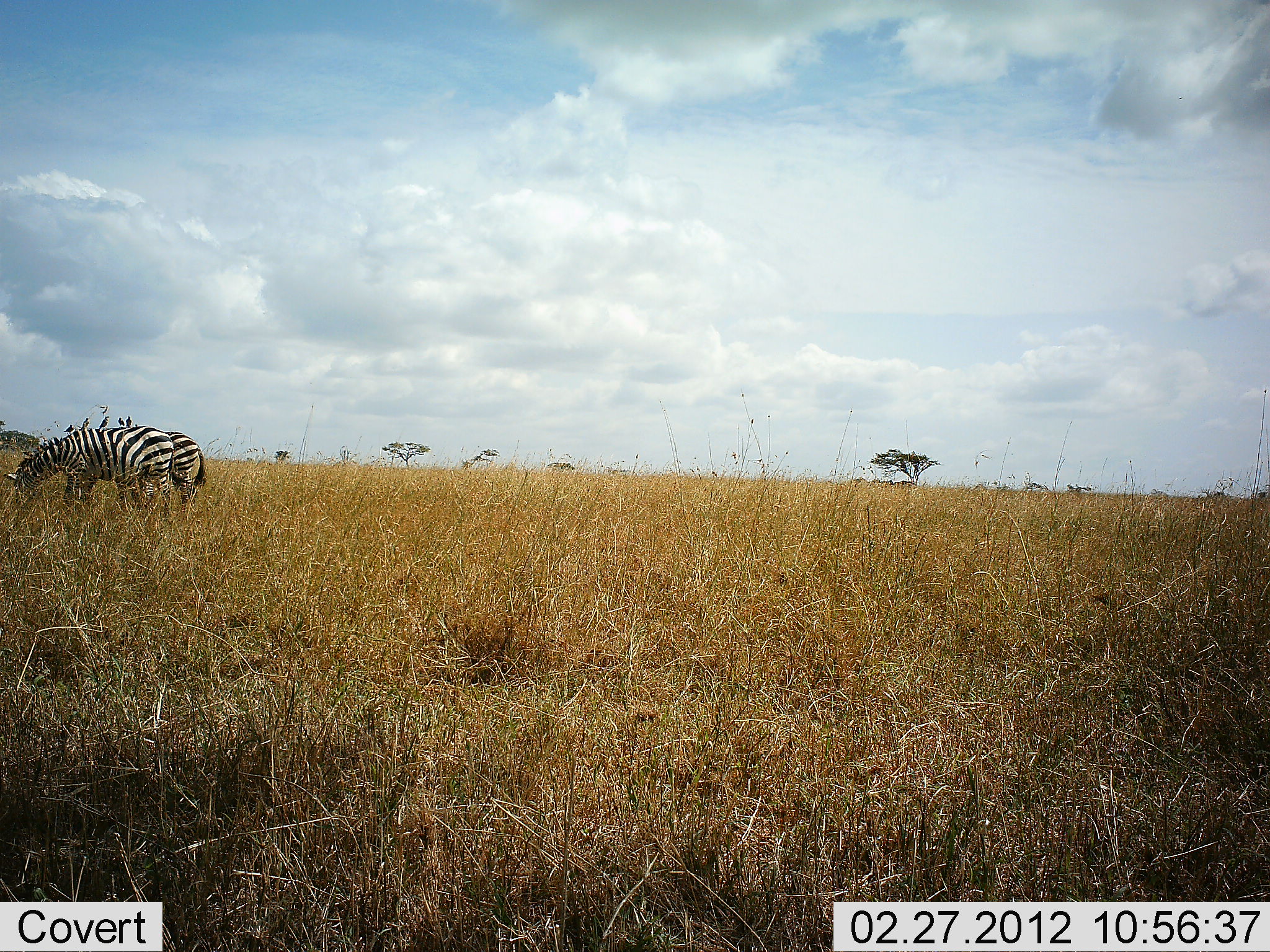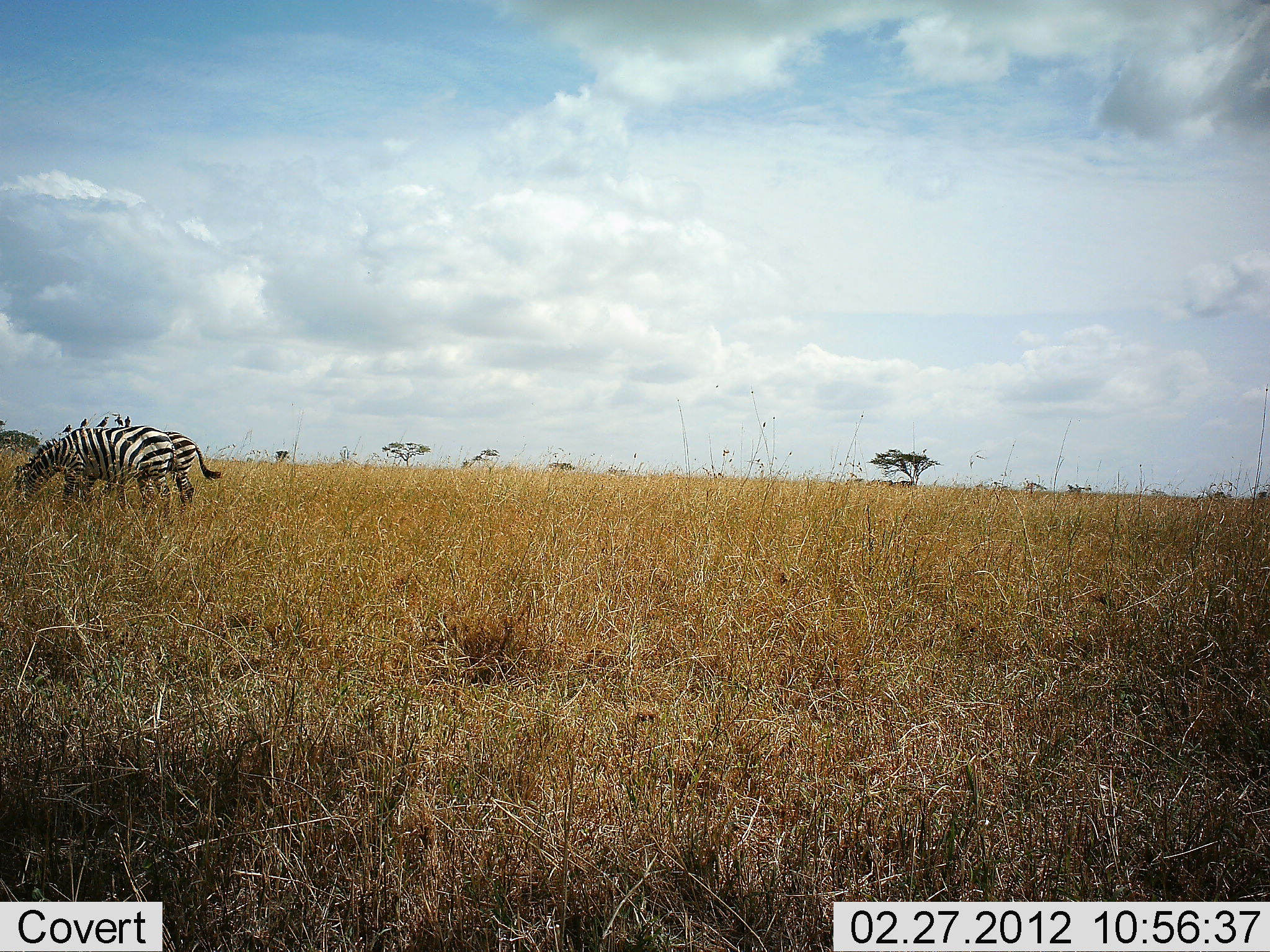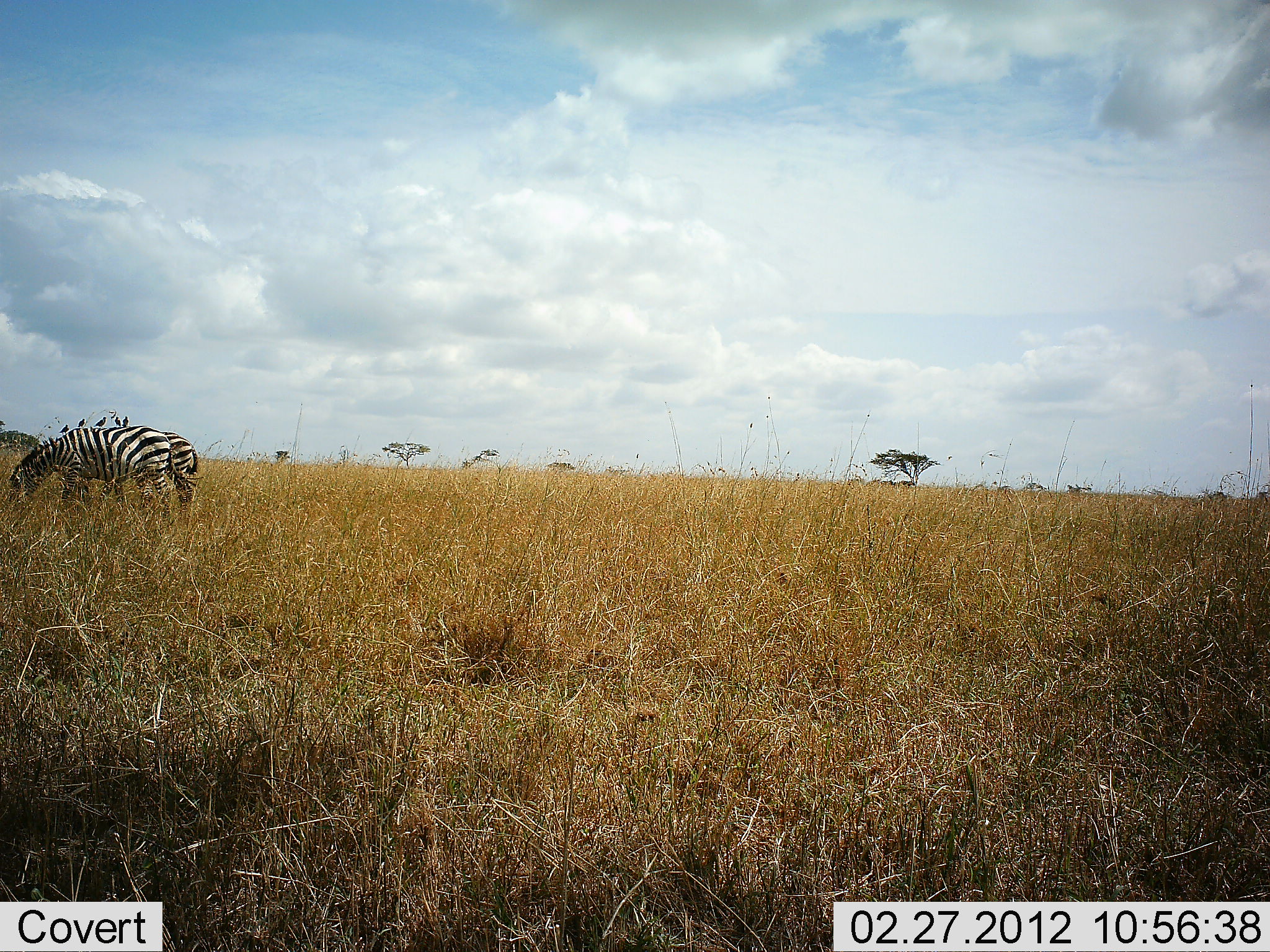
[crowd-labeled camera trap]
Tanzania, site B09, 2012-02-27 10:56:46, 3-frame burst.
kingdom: Animalia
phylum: Chordata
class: Mammalia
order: Perissodactyla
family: Equidae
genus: Equus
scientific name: Equus quagga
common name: plains zebra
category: zebra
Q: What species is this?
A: Zebra (plains zebra) (Equus quagga).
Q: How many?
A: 2.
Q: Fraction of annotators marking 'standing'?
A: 35%.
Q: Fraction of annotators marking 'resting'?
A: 0%.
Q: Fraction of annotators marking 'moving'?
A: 0%.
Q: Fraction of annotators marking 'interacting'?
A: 0%.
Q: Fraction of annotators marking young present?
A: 0%.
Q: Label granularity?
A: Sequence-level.